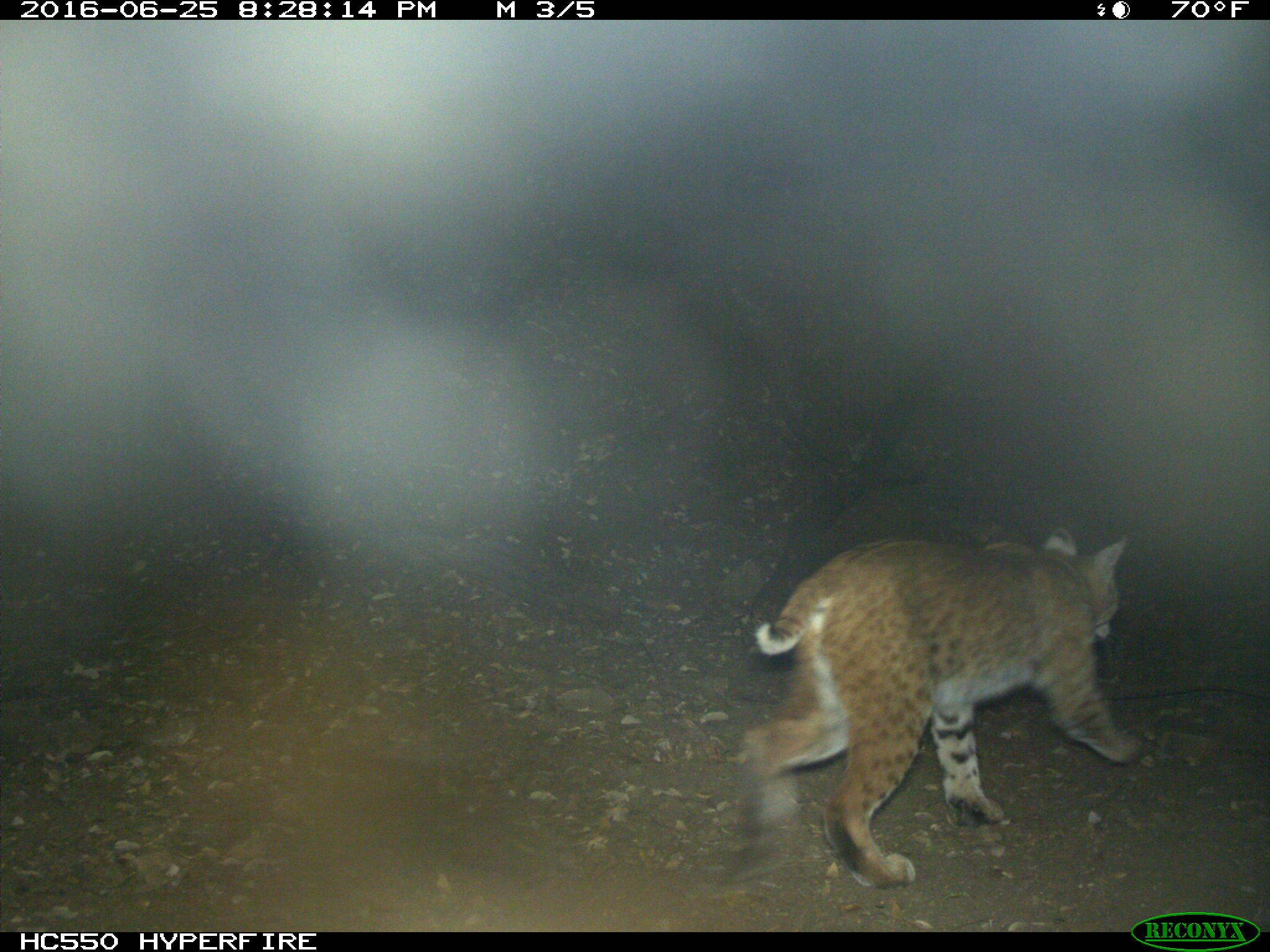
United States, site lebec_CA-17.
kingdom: Animalia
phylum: Chordata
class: Mammalia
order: Carnivora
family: Felidae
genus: Lynx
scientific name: Lynx rufus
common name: bobcat